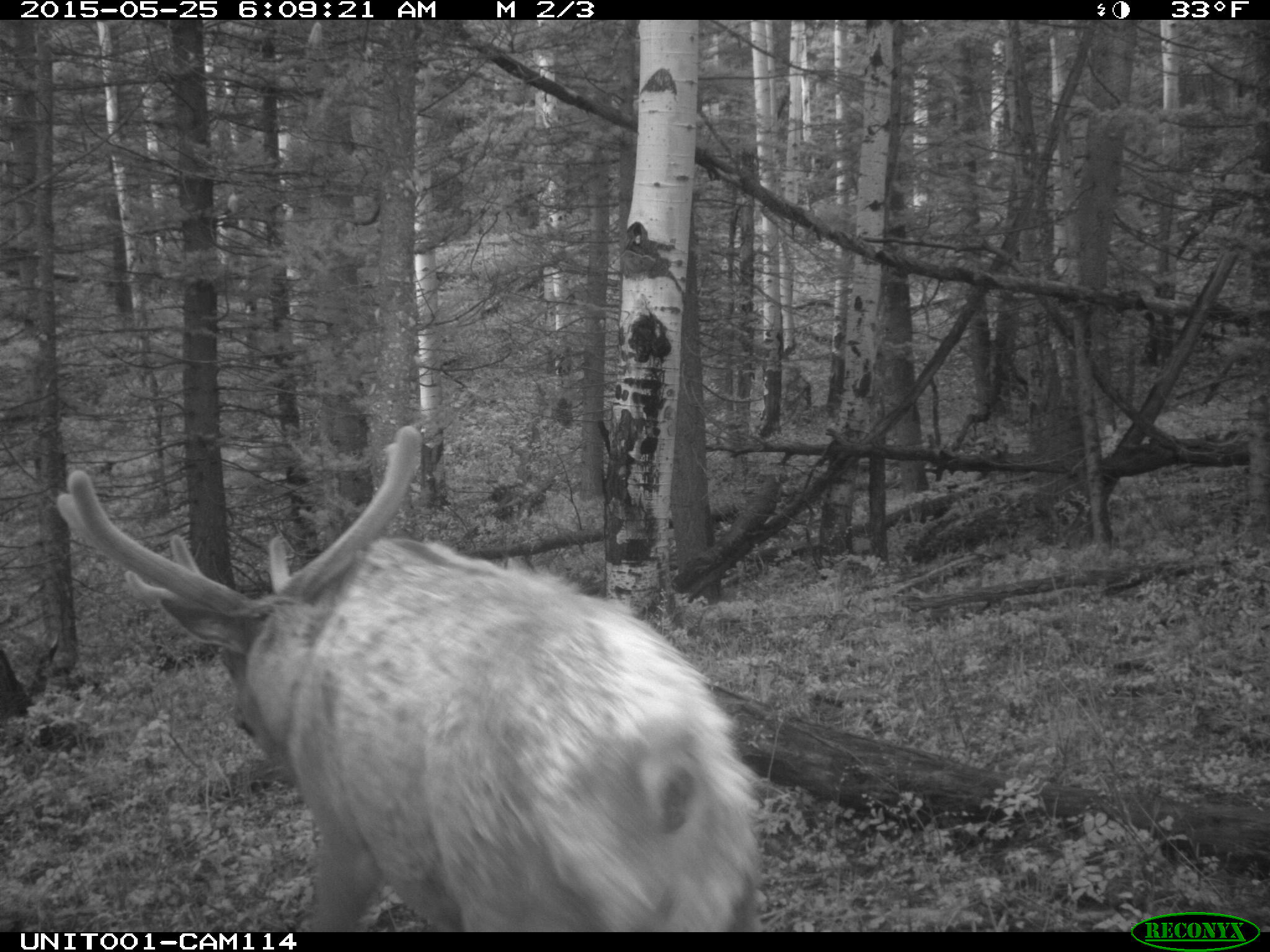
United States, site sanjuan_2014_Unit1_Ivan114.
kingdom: Animalia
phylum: Chordata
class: Mammalia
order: Artiodactyla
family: Cervidae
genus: Cervus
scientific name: Cervus elaphus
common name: red deer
Cervus elaphus (red deer).